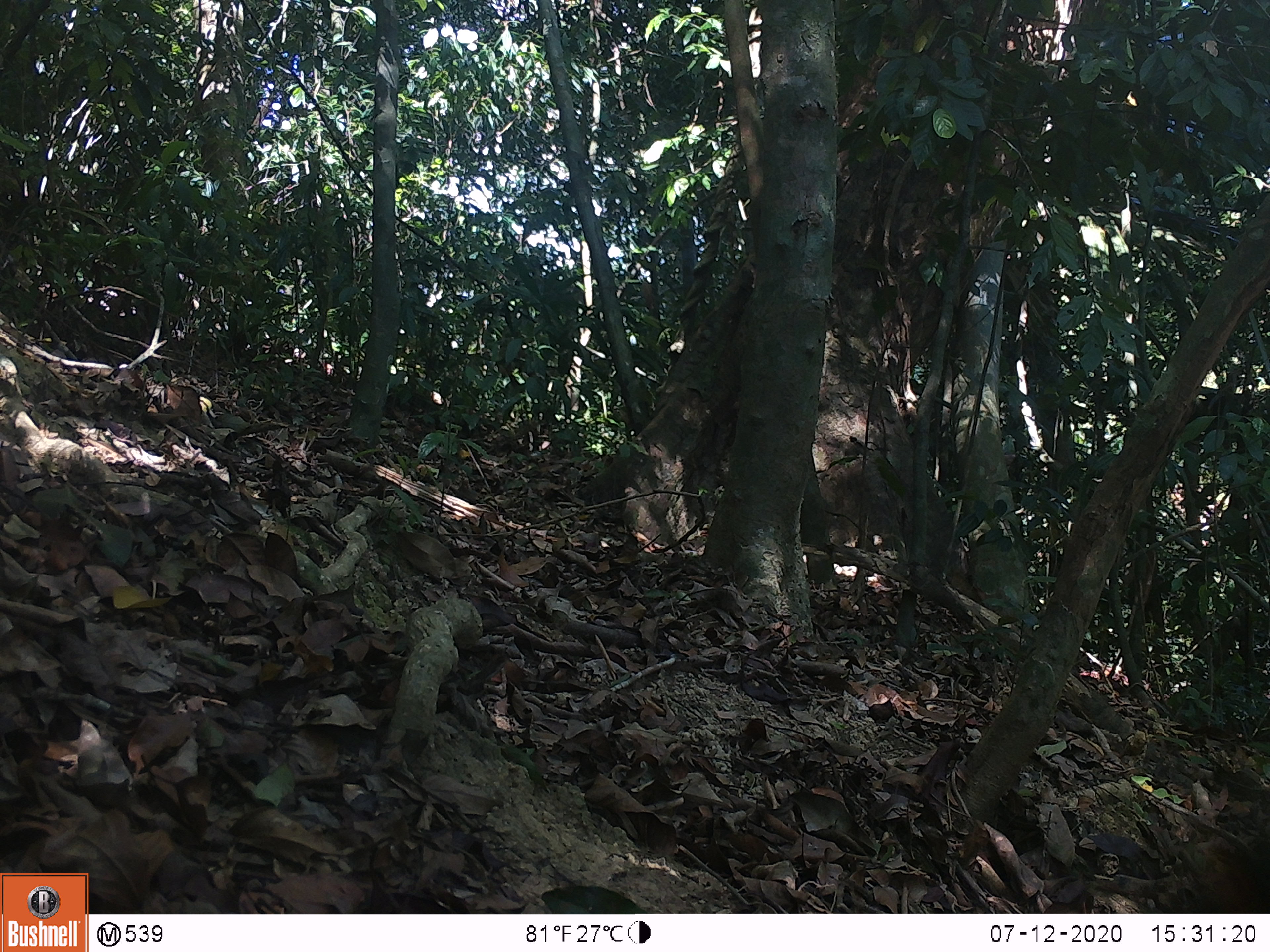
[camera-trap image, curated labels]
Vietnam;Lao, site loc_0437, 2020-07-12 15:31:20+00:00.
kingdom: Animalia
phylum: Chordata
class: Aves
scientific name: Aves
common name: bird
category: unidentified bird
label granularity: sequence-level